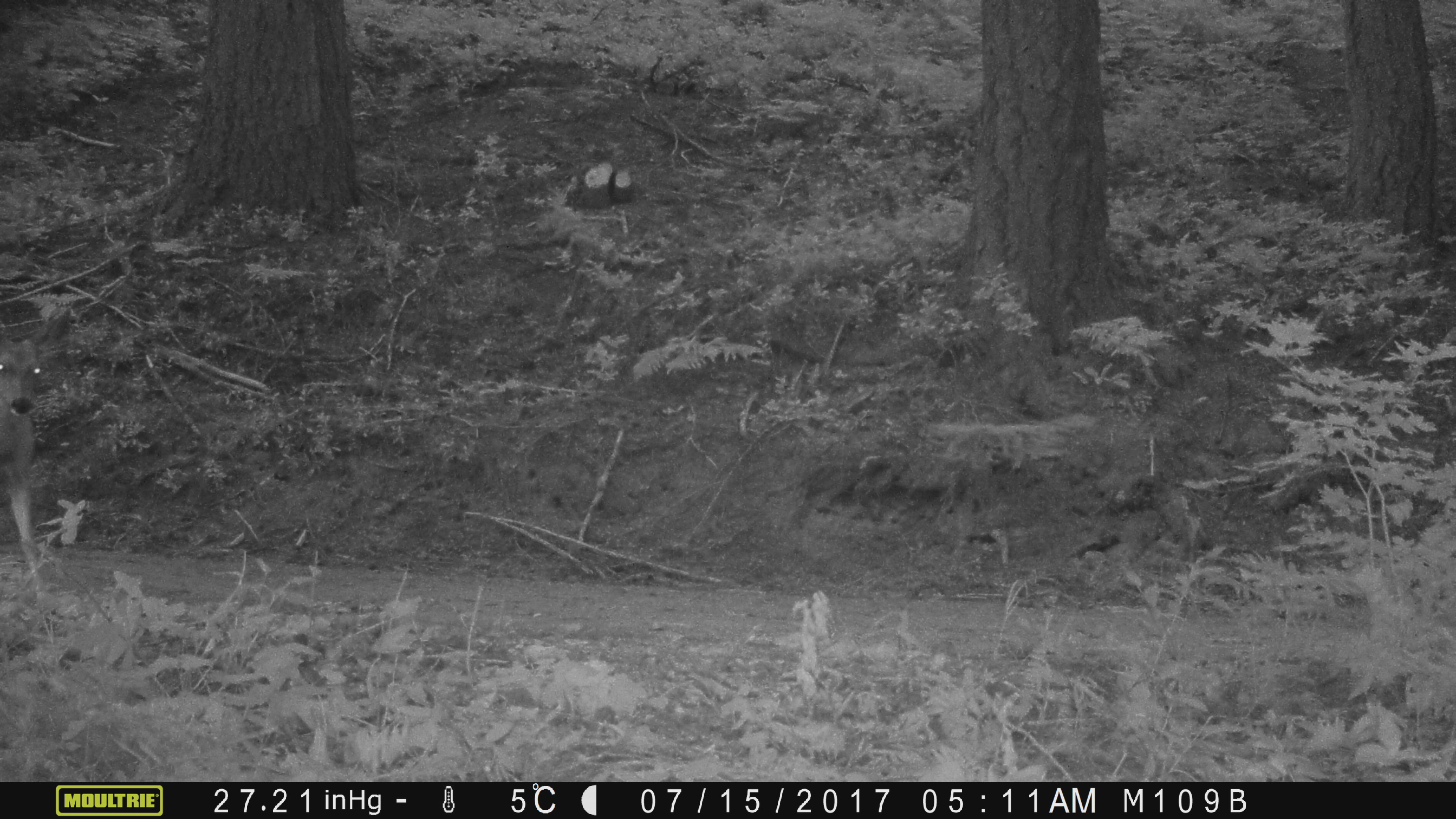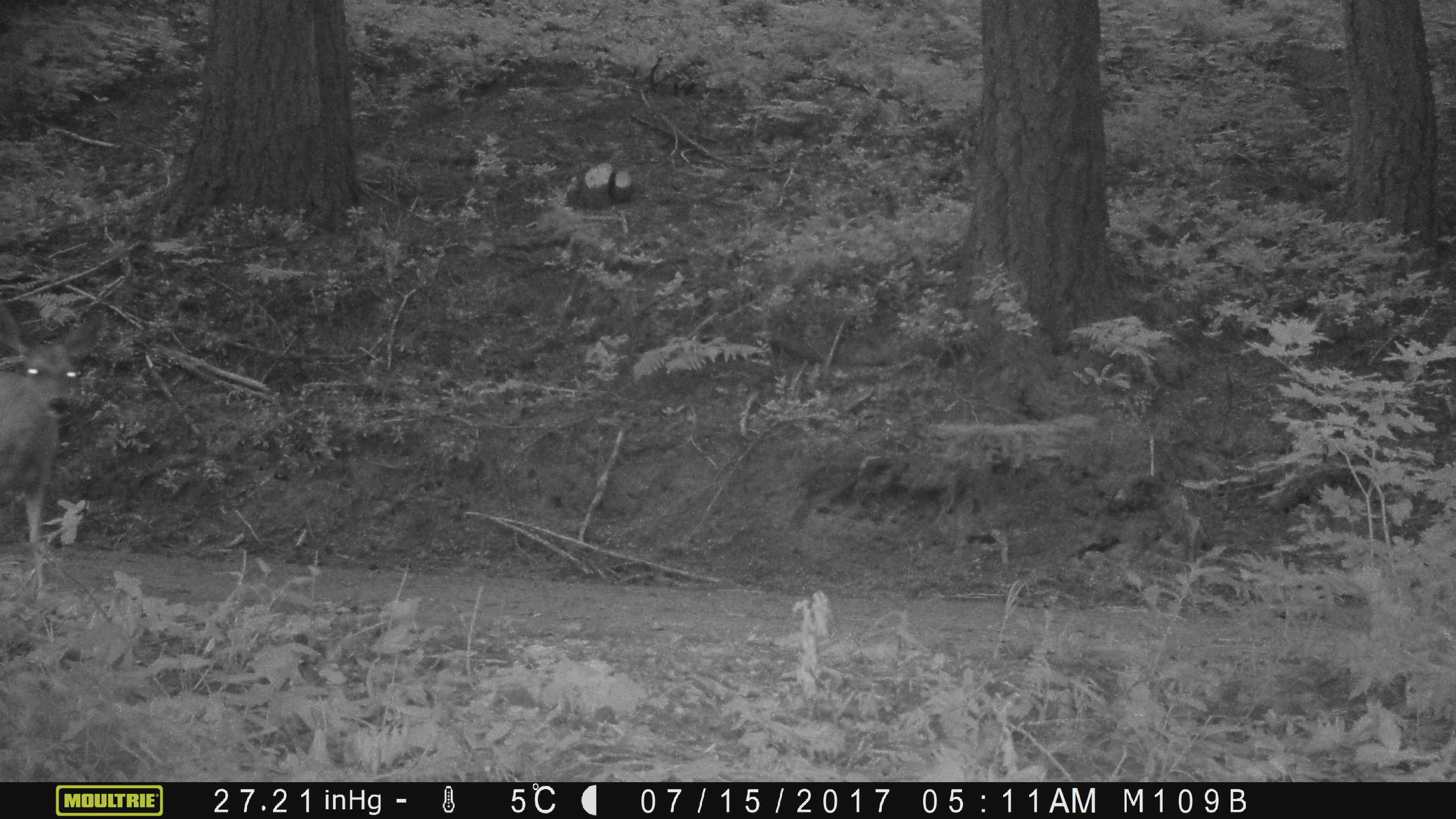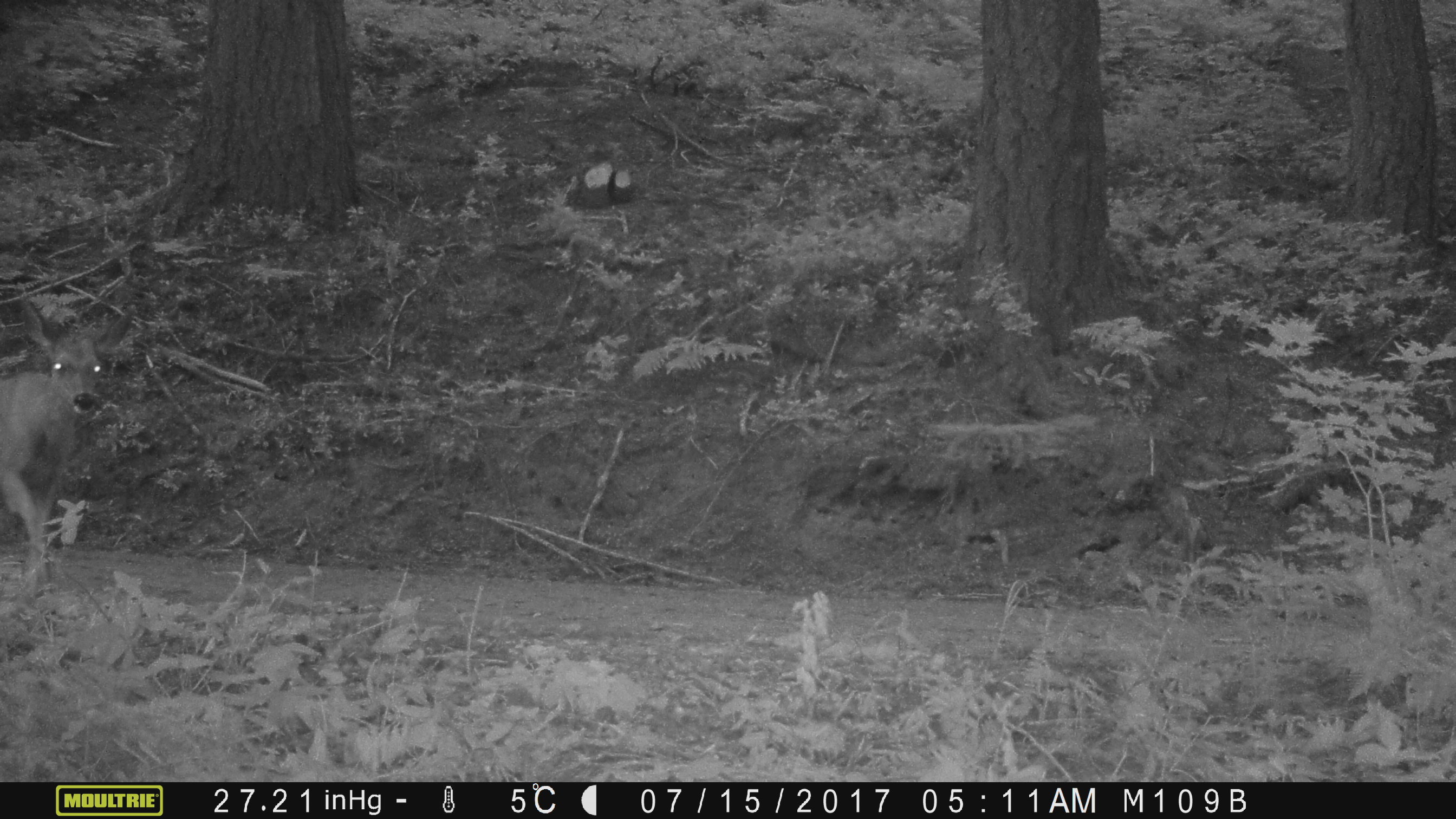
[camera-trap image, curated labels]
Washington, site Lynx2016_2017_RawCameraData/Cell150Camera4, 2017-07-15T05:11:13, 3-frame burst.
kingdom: Animalia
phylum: Chordata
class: Mammalia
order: Artiodactyla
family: Cervidae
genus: Odocoileus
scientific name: Odocoileus hemionus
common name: mule deer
Odocoileus hemionus (mule deer). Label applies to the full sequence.